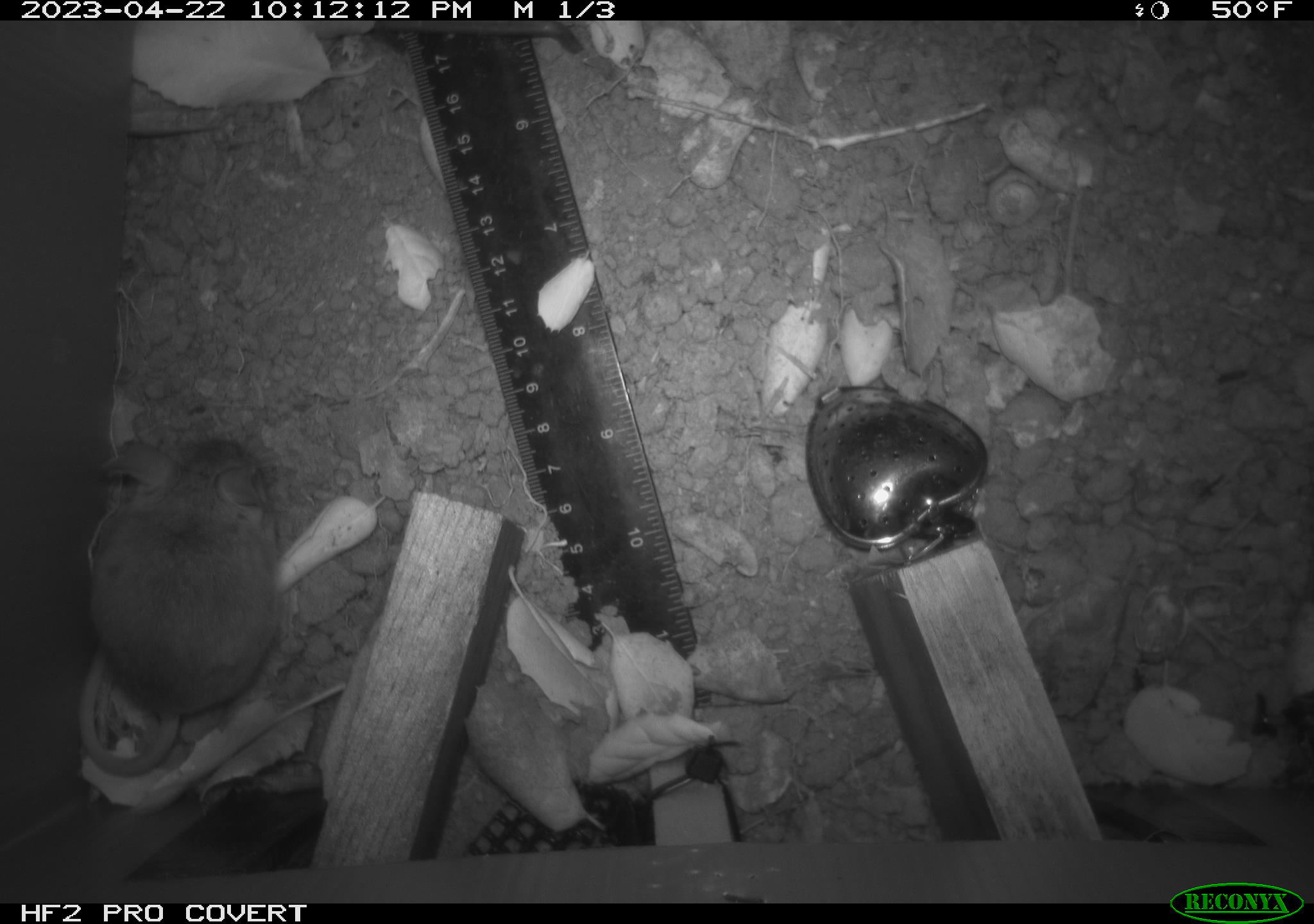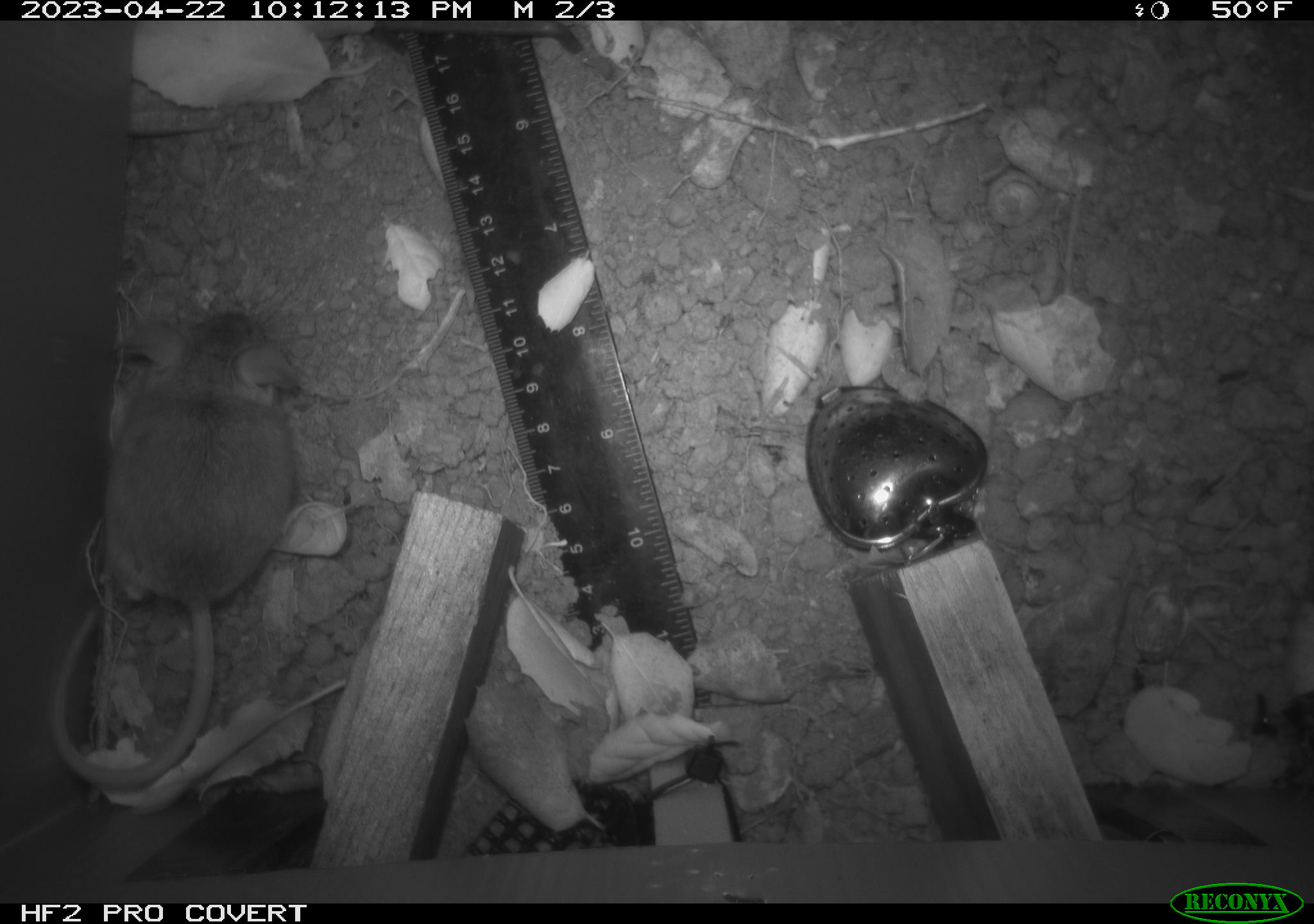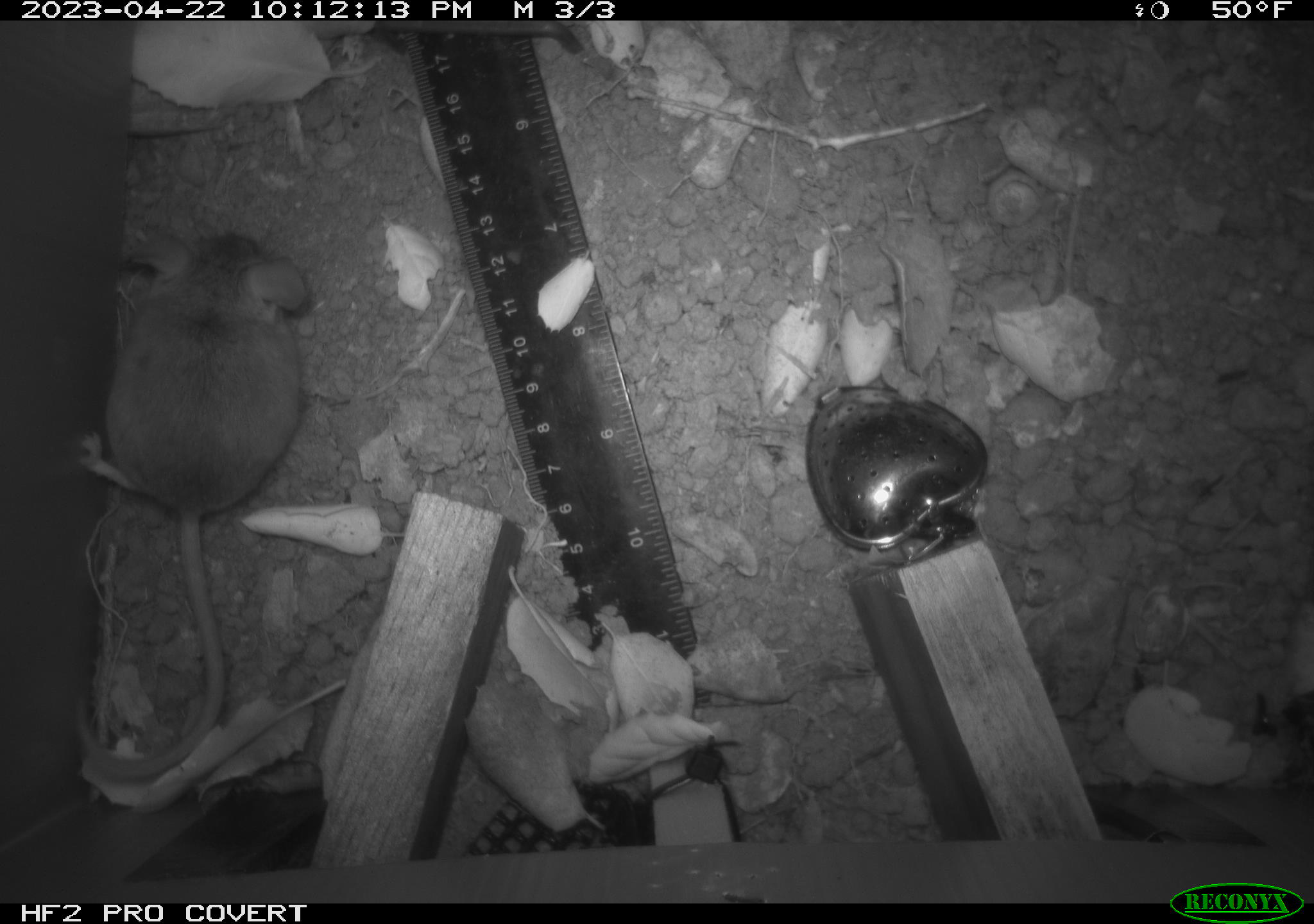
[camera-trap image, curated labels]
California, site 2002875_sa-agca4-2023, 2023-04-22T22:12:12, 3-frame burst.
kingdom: Animalia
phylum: Chordata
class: Mammalia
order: Rodentia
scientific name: Rodentia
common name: mouse species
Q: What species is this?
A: Mouse species (Rodentia).